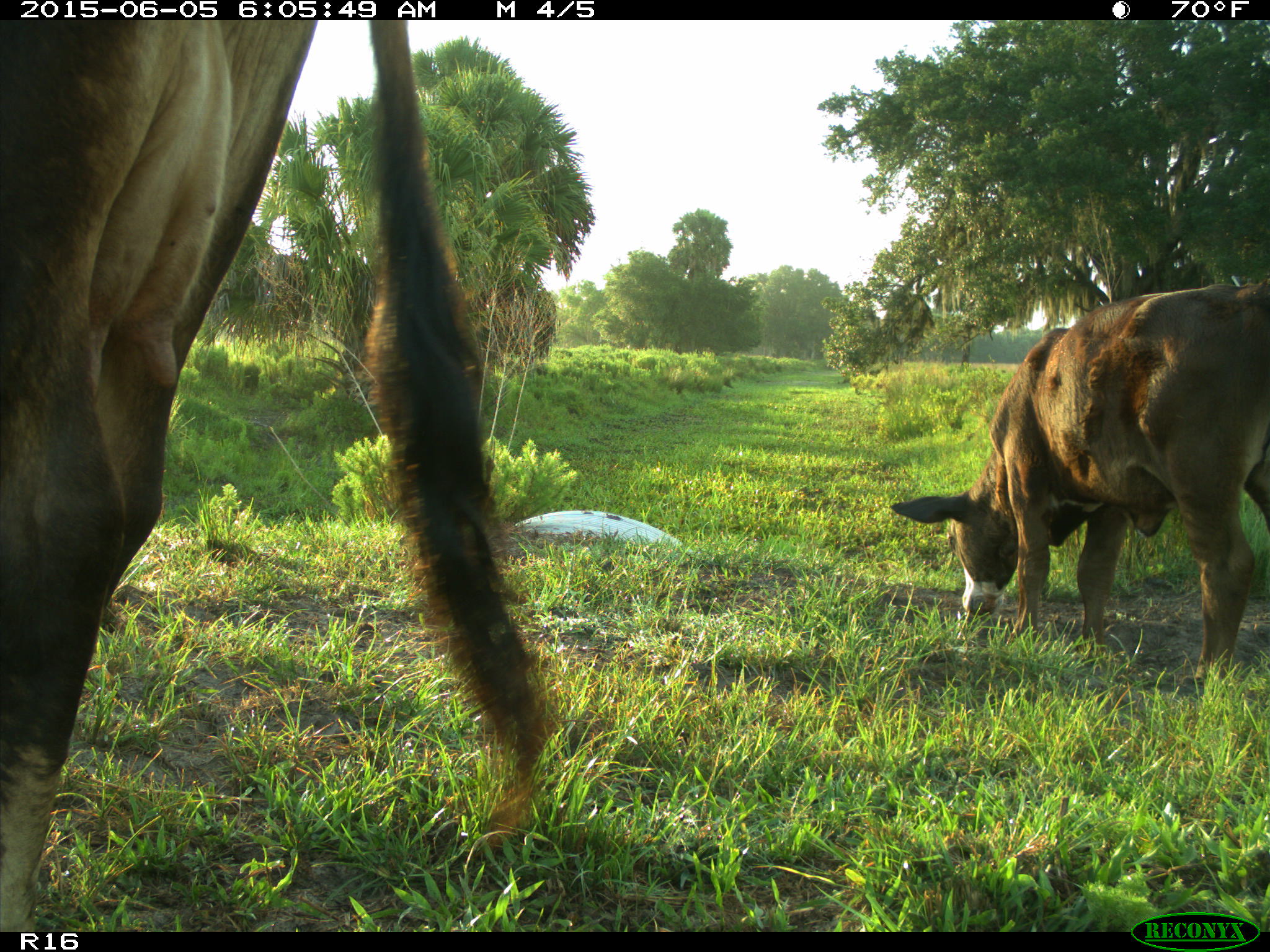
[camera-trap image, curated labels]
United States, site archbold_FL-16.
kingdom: Animalia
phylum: Chordata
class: Mammalia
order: Artiodactyla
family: Bovidae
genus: Bos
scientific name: Bos taurus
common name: domestic cow